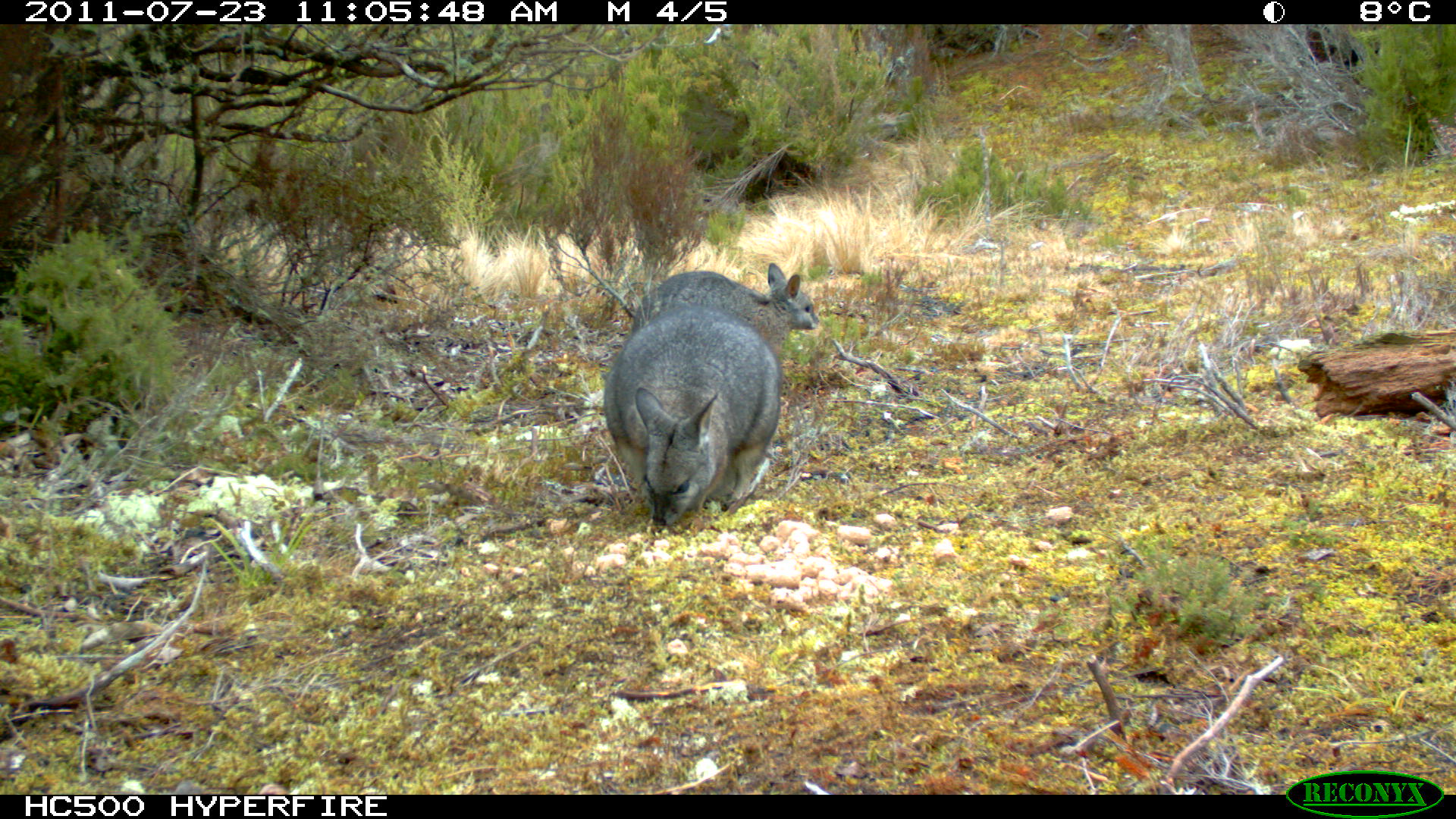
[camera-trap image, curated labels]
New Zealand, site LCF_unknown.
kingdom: Animalia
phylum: Chordata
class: Mammalia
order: Diprotodontia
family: Macropodidae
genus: Notamacropus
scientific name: Notamacropus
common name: wallaby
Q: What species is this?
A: Wallaby (Notamacropus).